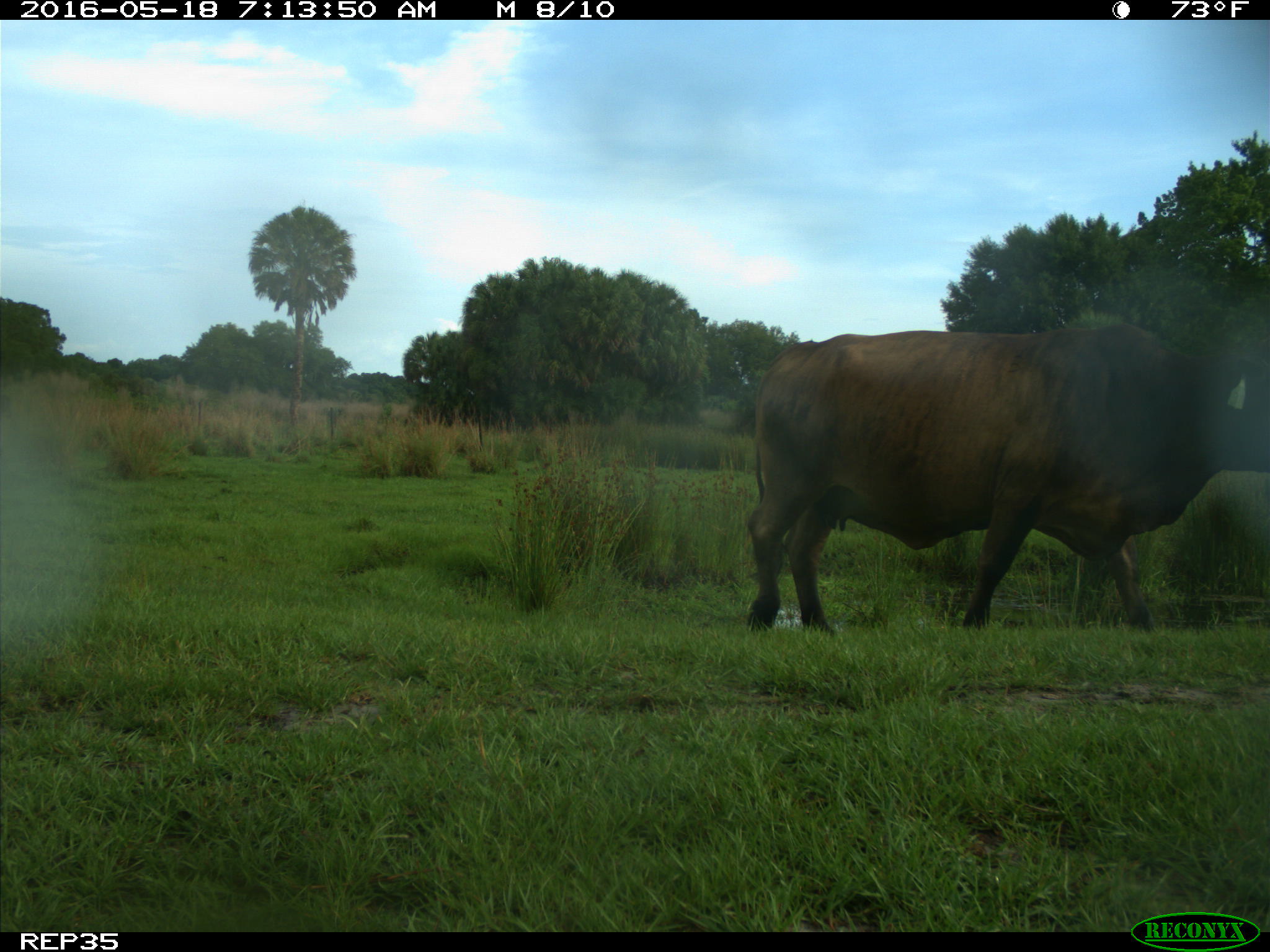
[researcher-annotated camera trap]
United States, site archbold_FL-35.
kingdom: Animalia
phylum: Chordata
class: Mammalia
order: Artiodactyla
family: Bovidae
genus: Bos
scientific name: Bos taurus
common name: domestic cow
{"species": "Bos taurus (domestic cow)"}